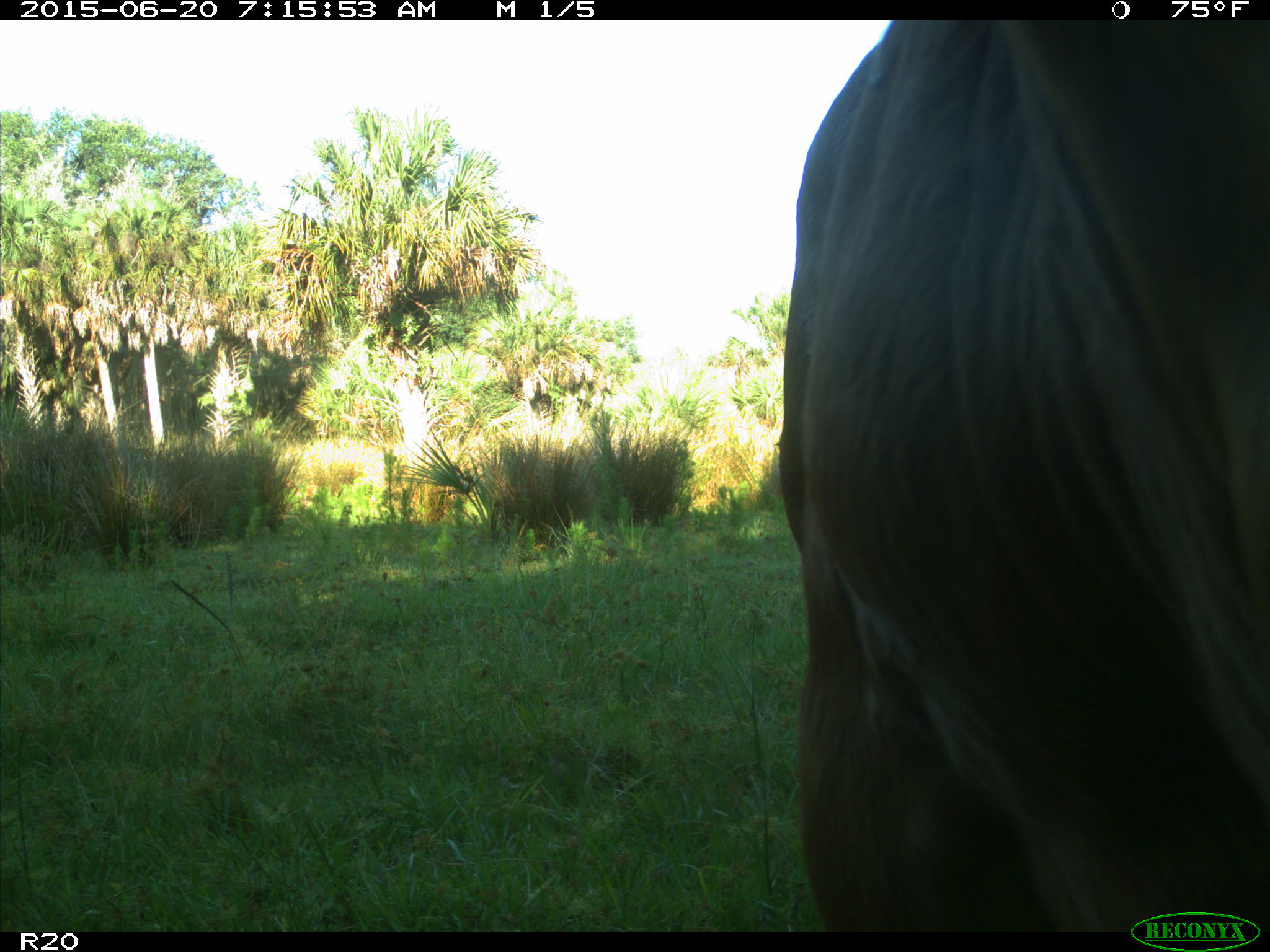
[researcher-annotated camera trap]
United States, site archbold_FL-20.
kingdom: Animalia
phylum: Chordata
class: Mammalia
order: Artiodactyla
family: Bovidae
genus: Bos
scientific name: Bos taurus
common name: domestic cow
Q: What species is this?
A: Bos taurus (domestic cow).